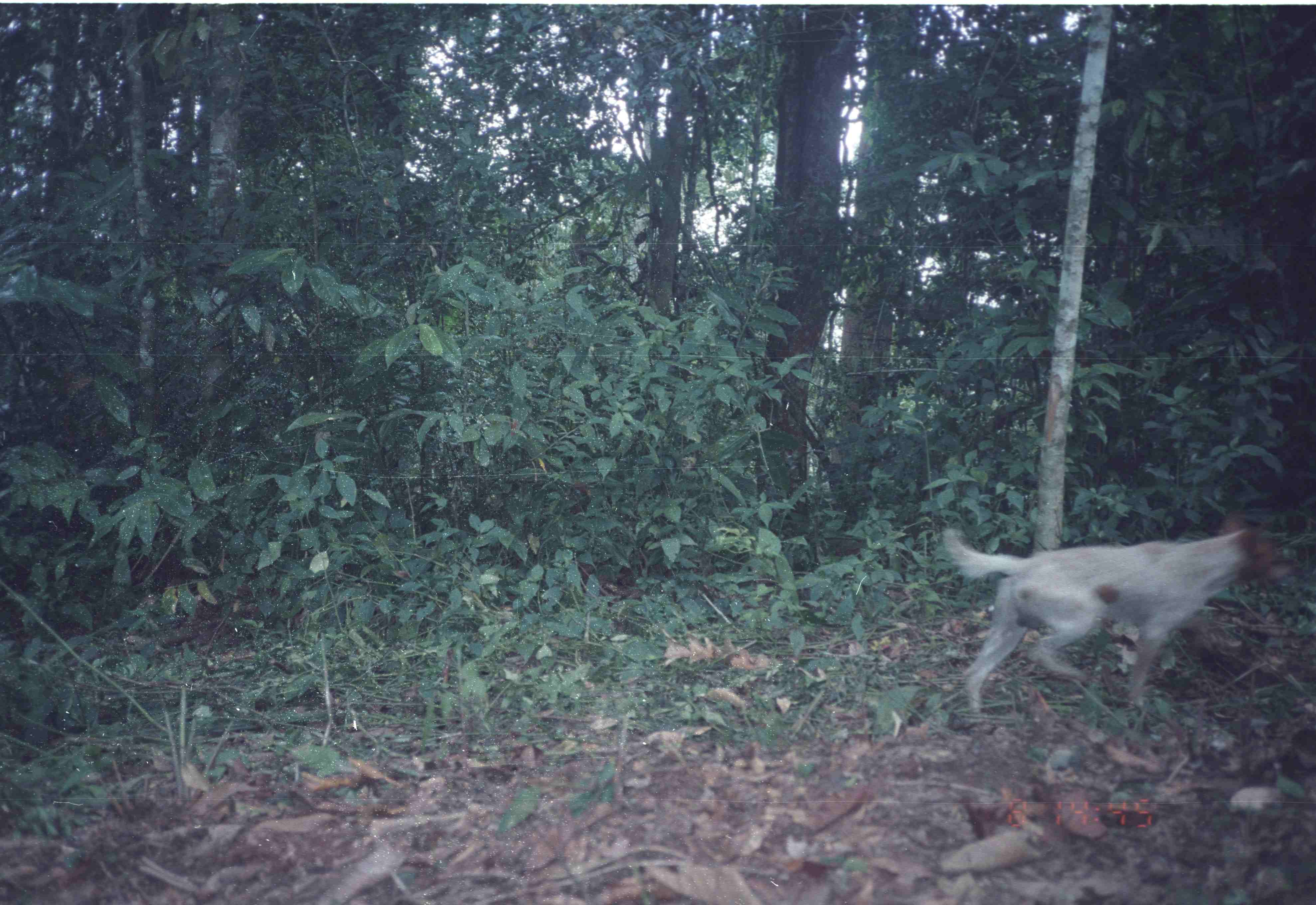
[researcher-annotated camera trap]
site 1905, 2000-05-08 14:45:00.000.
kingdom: Animalia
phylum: Chordata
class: Mammalia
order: Carnivora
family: Canidae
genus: Canis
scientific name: Canis familiaris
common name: domestic dog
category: canis lupus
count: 1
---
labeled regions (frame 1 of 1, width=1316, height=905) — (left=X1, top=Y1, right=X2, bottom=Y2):
canis lupus: (left=939, top=510, right=1287, bottom=727)